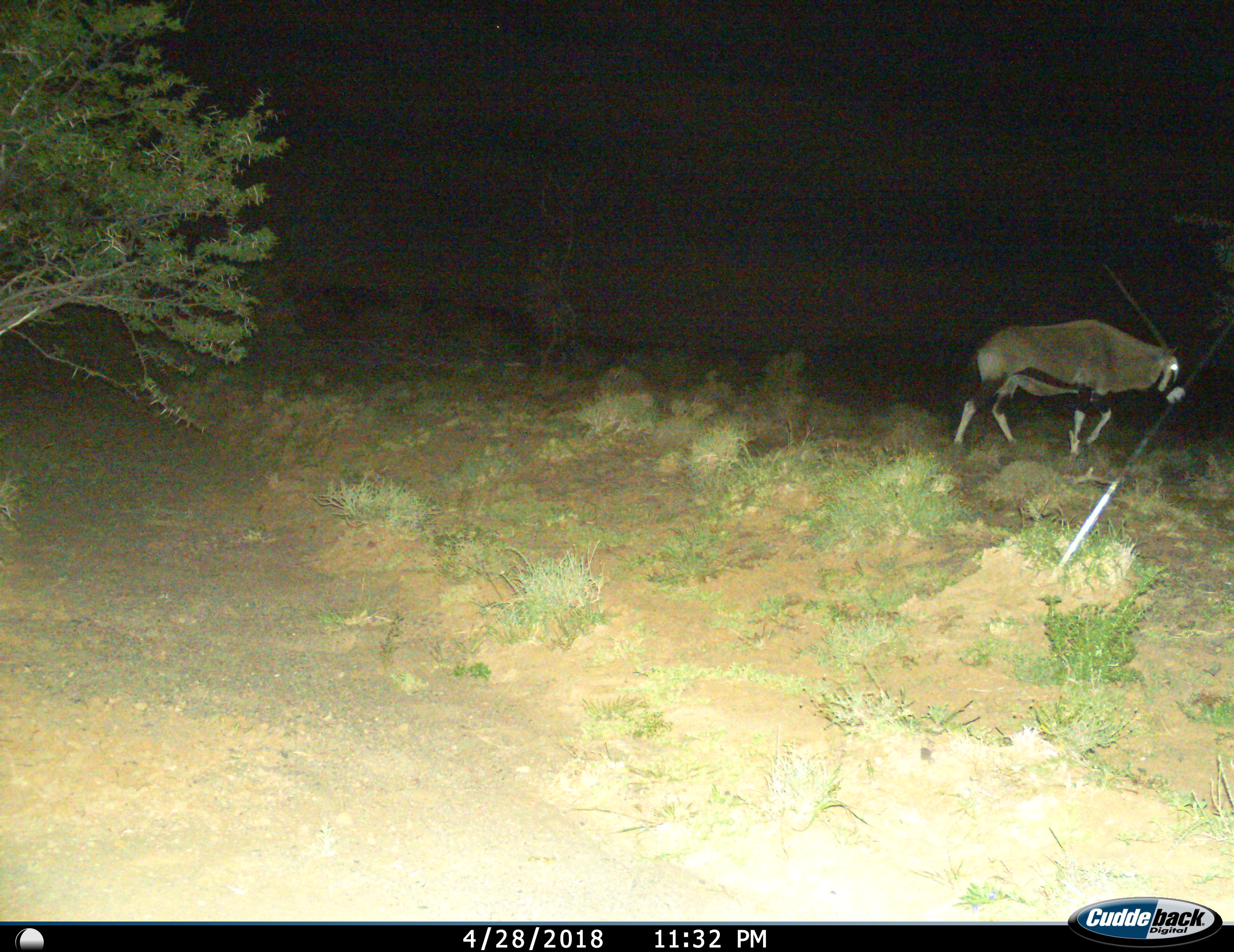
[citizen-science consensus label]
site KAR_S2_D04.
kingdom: Animalia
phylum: Chordata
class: Mammalia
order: Artiodactyla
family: Bovidae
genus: Oryx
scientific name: Oryx gazella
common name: gemsbok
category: oryx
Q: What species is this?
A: Oryx (gemsbok) (Oryx gazella).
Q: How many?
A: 1.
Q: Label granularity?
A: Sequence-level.